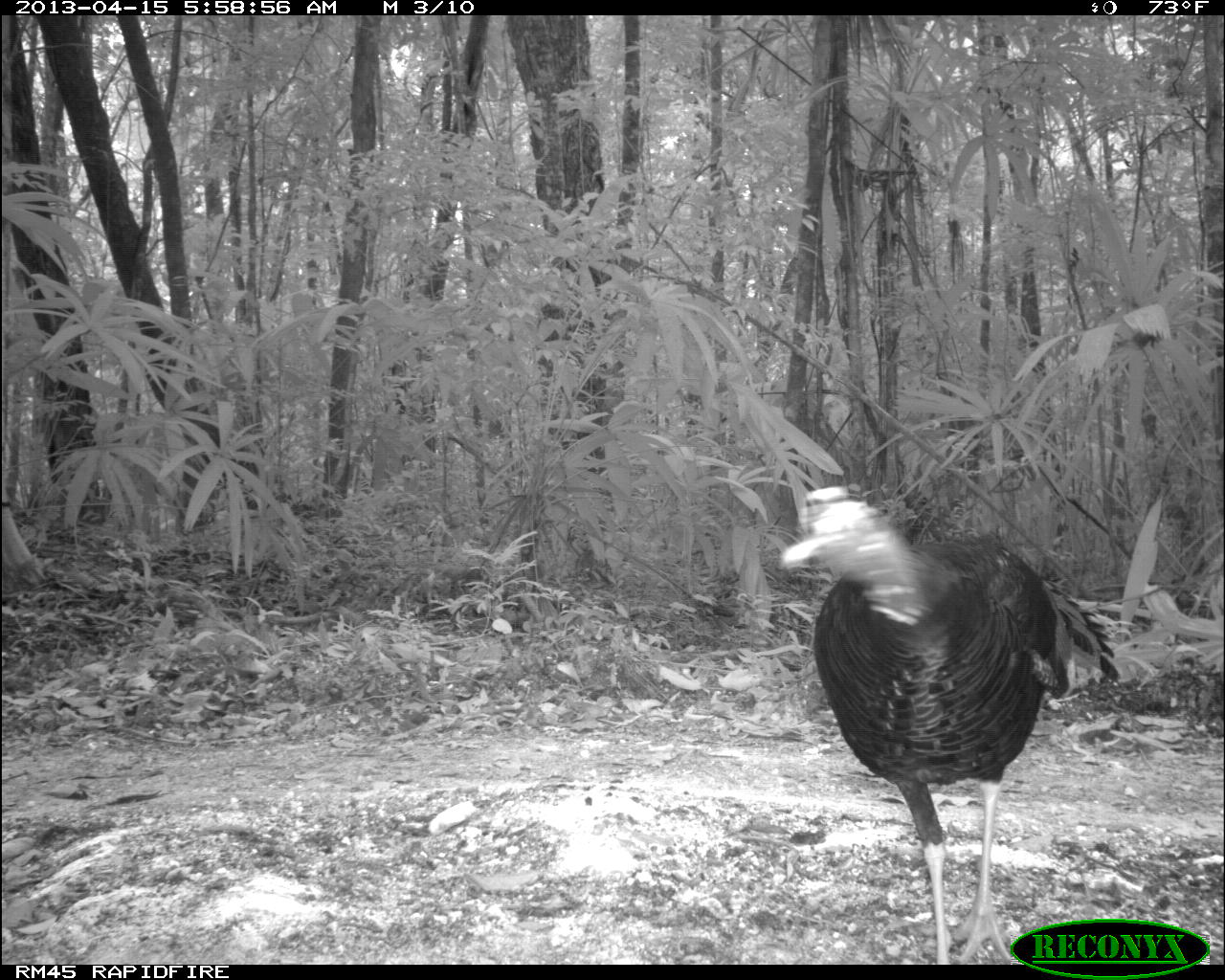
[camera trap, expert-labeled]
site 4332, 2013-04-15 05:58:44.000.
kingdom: Animalia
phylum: Chordata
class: Aves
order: Galliformes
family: Phasianidae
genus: Meleagris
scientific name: Meleagris ocellata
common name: ocellated turkey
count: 1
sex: male